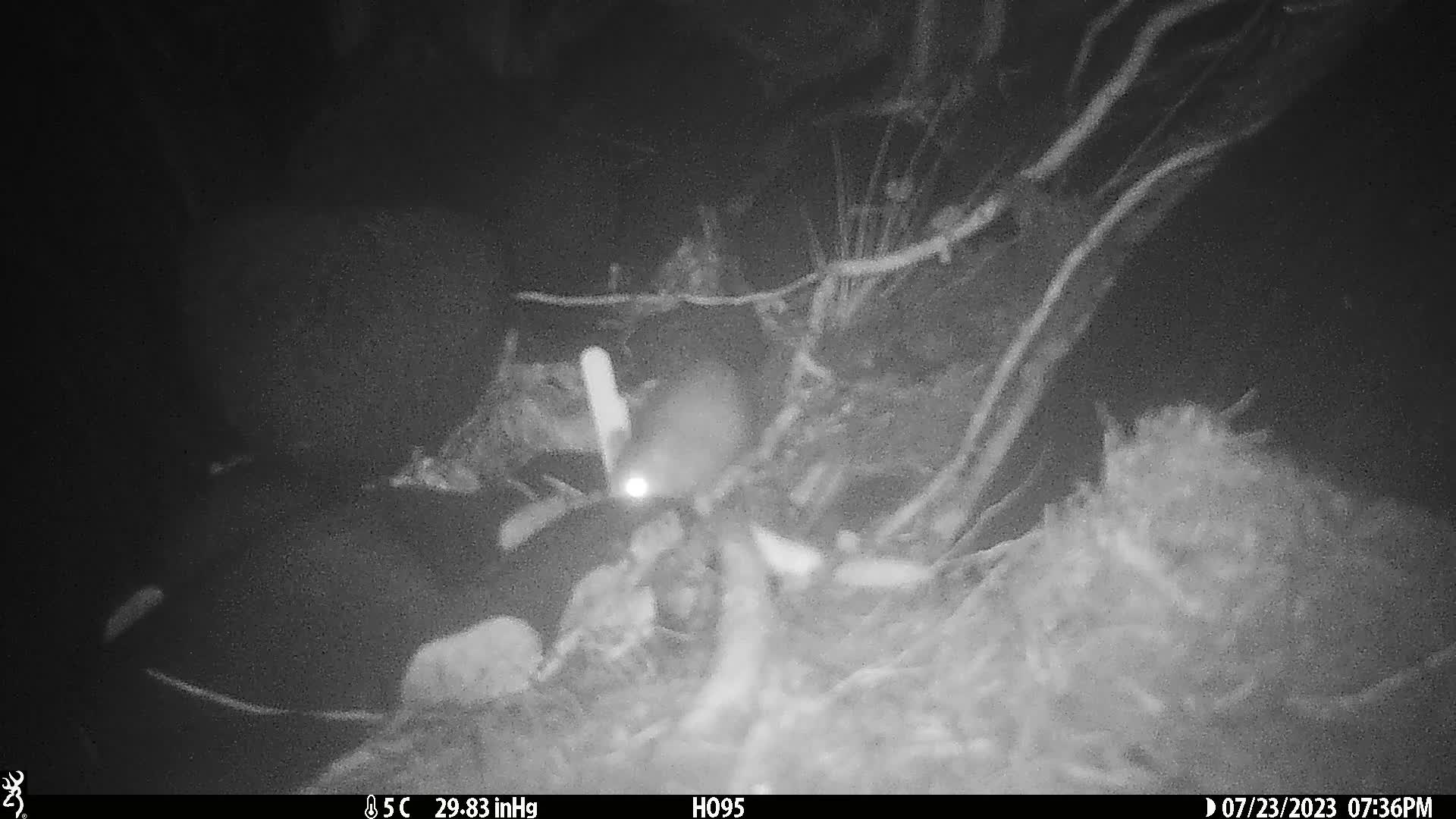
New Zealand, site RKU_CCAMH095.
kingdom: Animalia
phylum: Chordata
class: Mammalia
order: Rodentia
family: Muridae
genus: Rattus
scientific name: Rattus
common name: rat